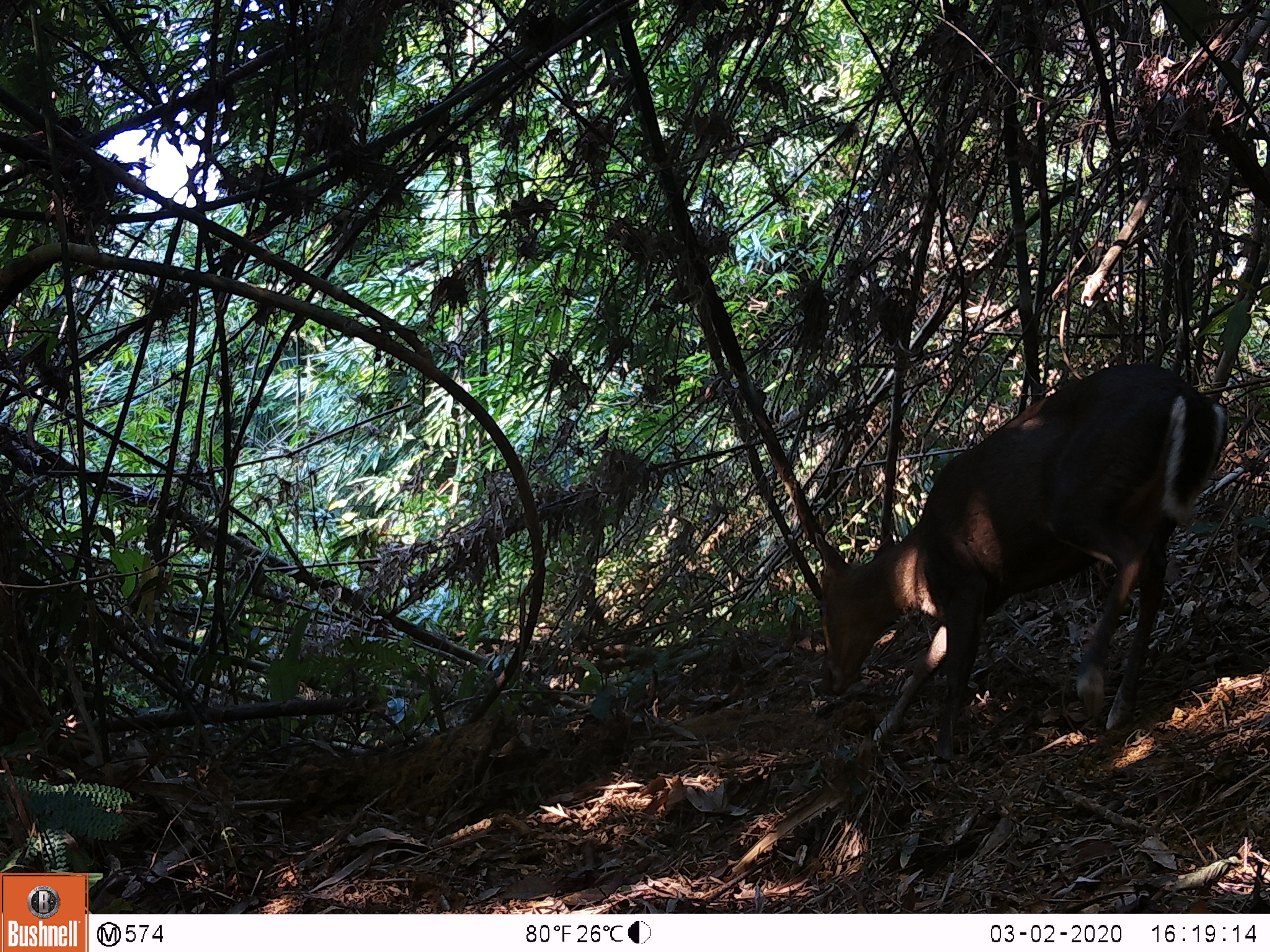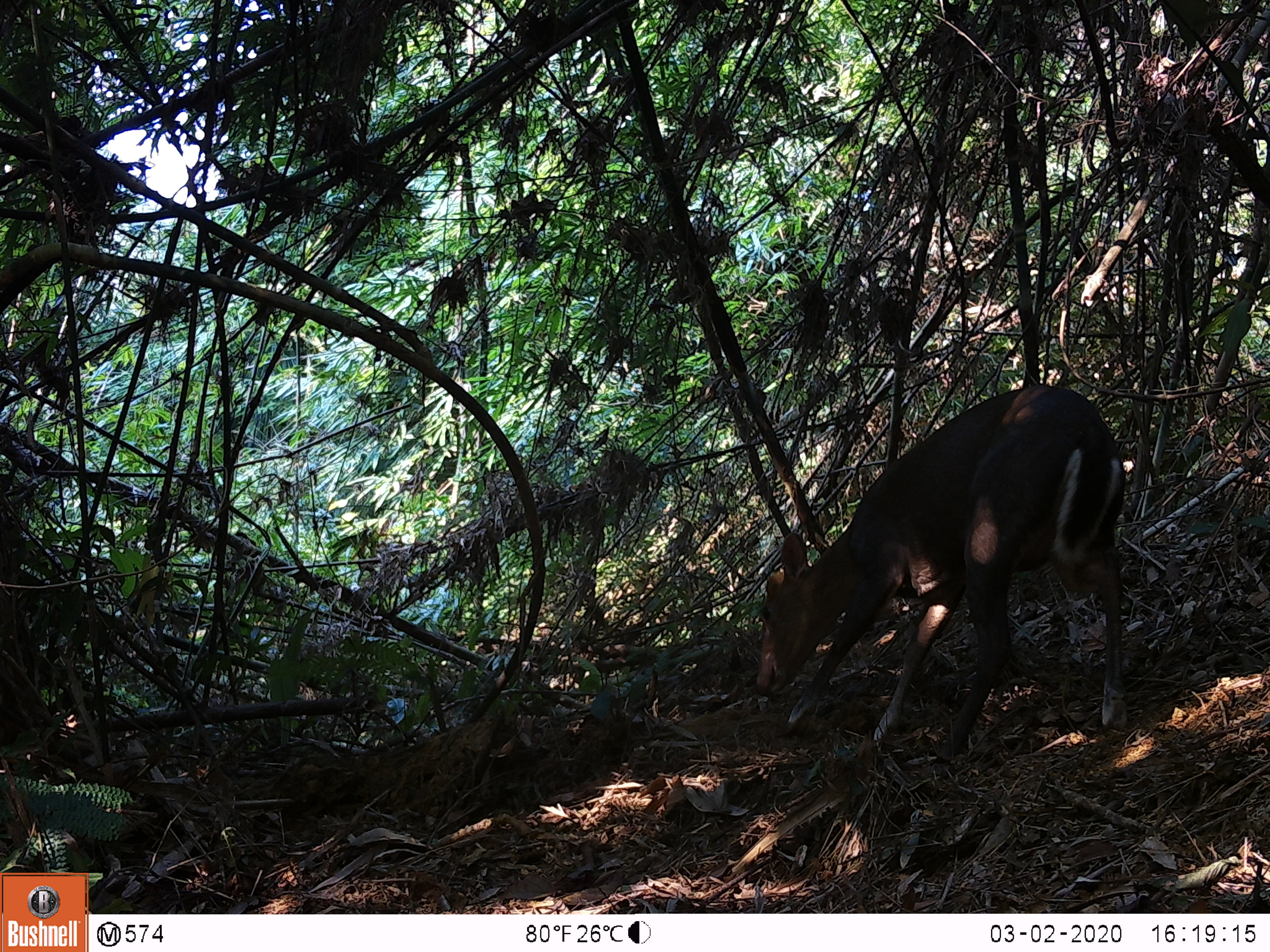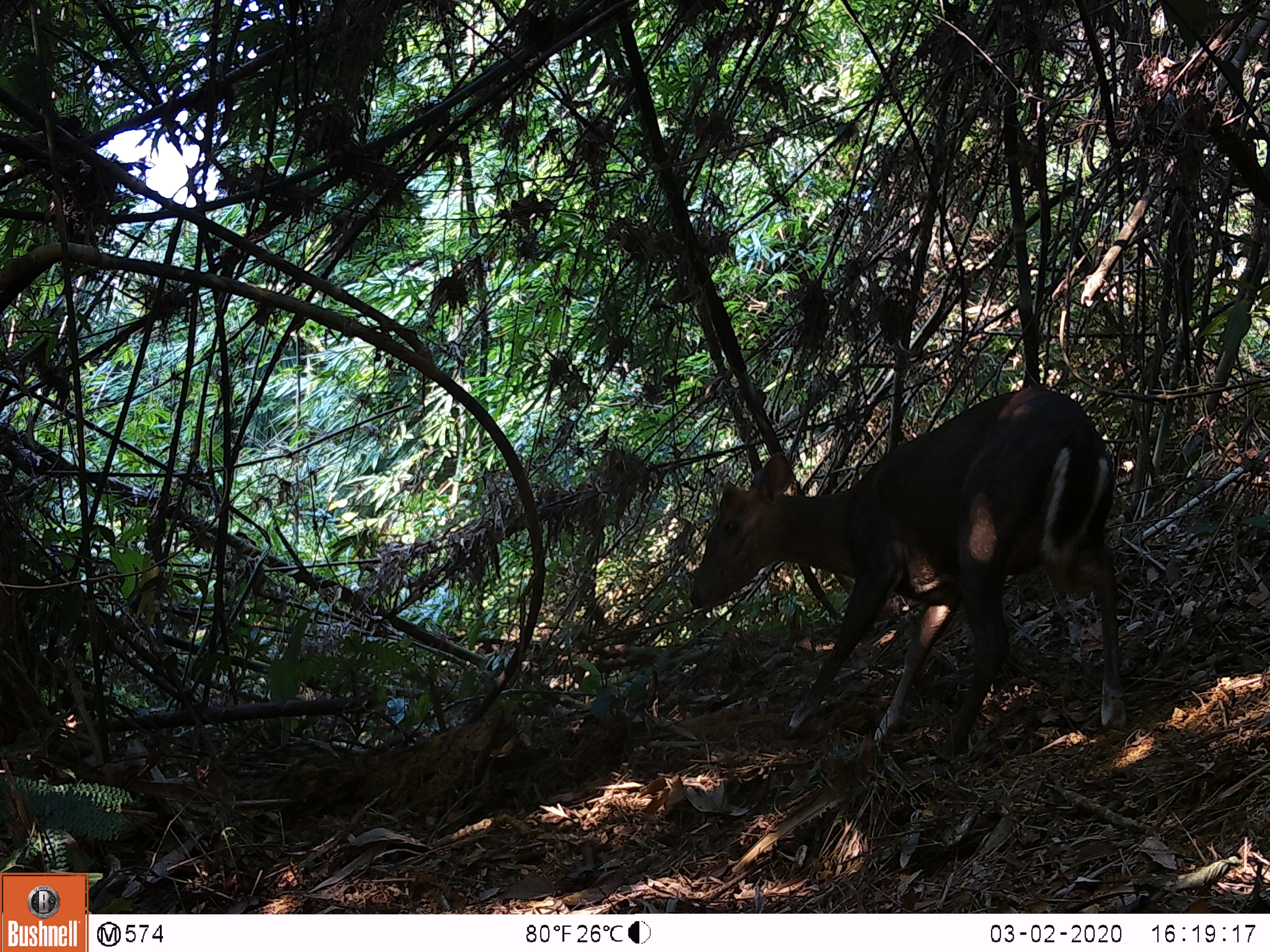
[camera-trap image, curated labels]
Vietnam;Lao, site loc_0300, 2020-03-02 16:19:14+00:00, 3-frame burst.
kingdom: Animalia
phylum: Chordata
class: Mammalia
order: Artiodactyla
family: Cervidae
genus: Muntiacus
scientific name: Muntiacus rooseveltorum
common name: roosevelt's muntjac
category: roosevelts muntjac group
Roosevelts muntjac group (roosevelt's muntjac) (Muntiacus rooseveltorum). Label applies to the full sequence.